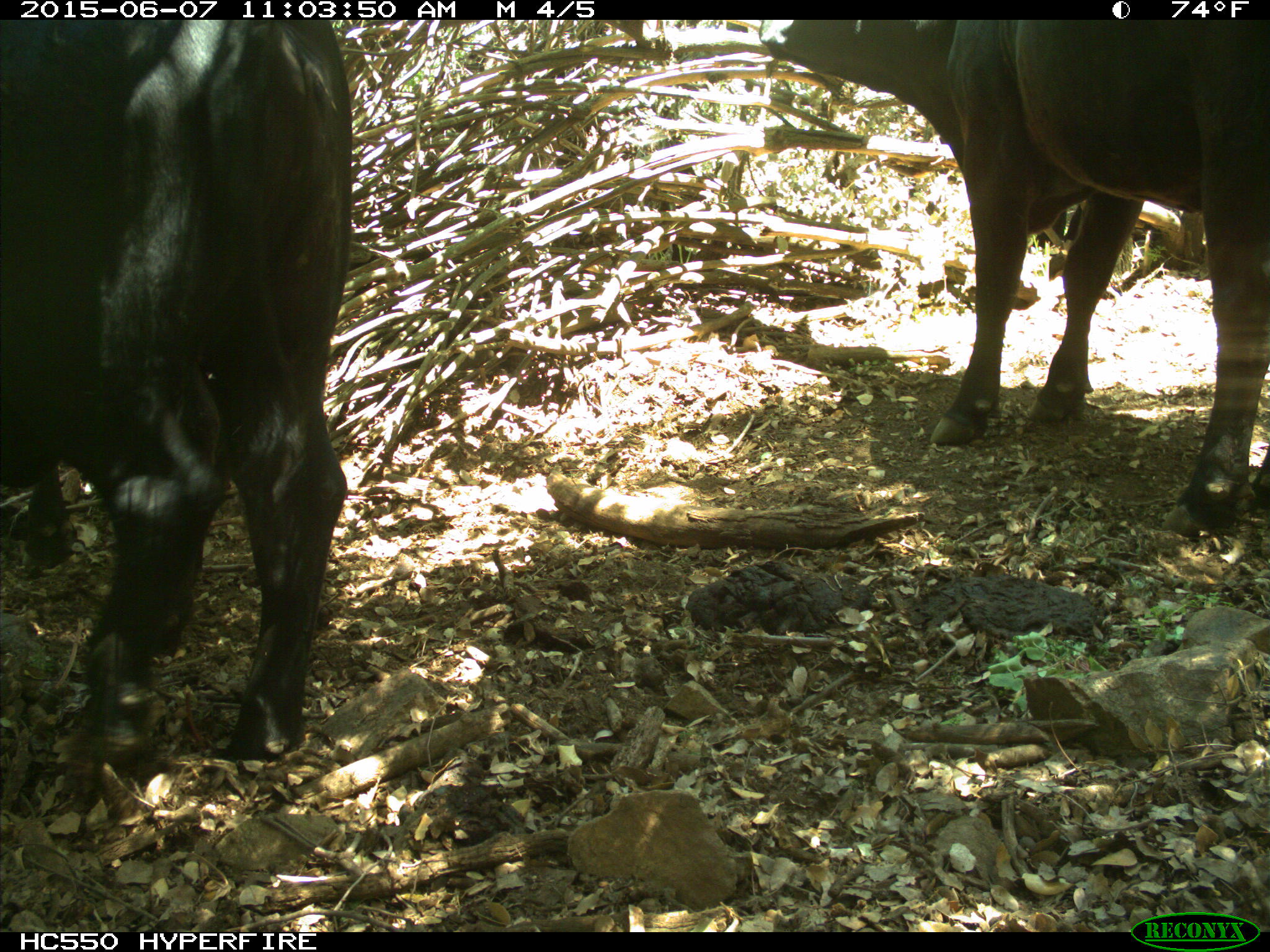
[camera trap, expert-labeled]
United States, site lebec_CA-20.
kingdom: Animalia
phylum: Chordata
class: Mammalia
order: Artiodactyla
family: Bovidae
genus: Bos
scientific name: Bos taurus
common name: domestic cow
Bos taurus (domestic cow).